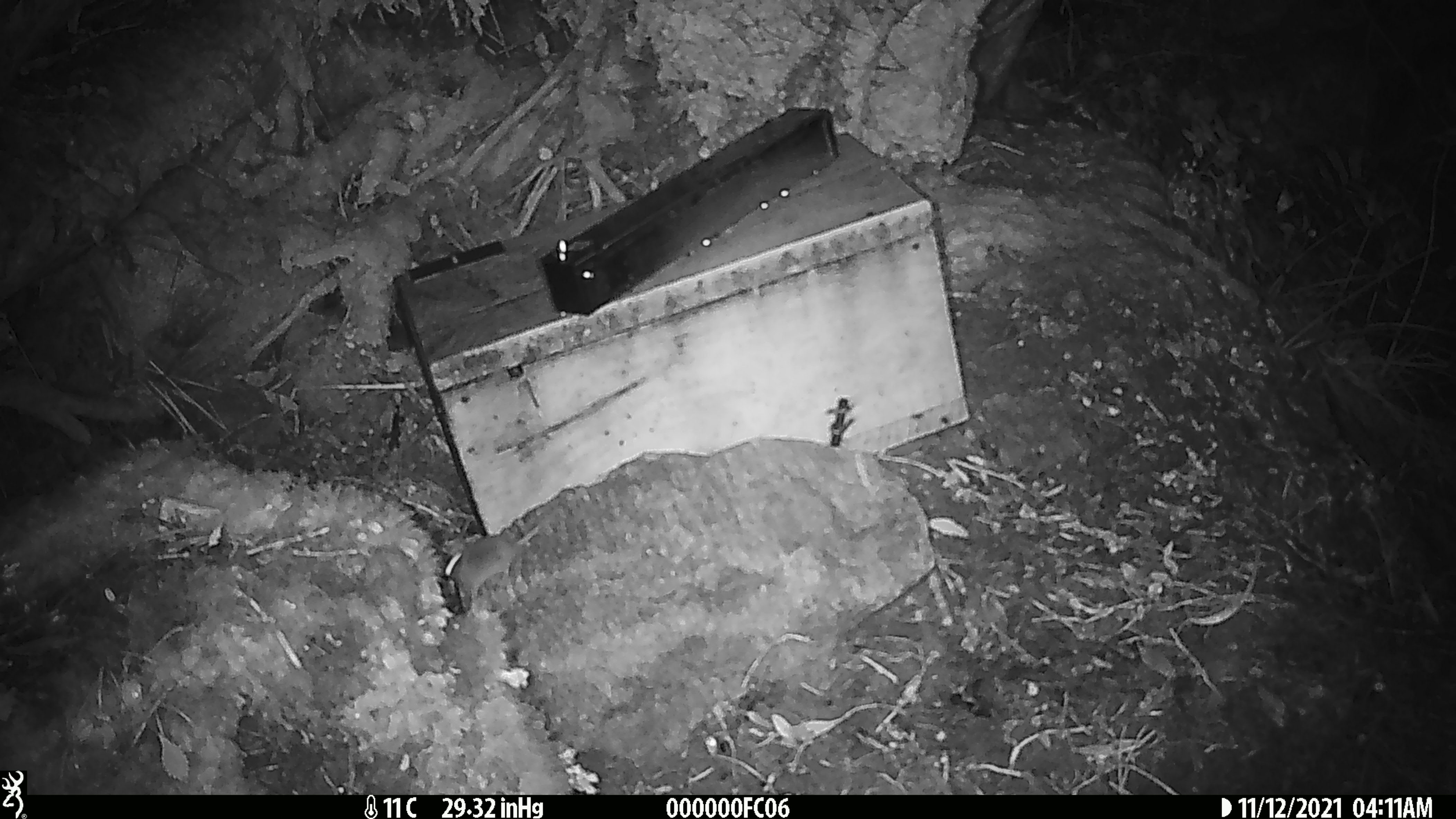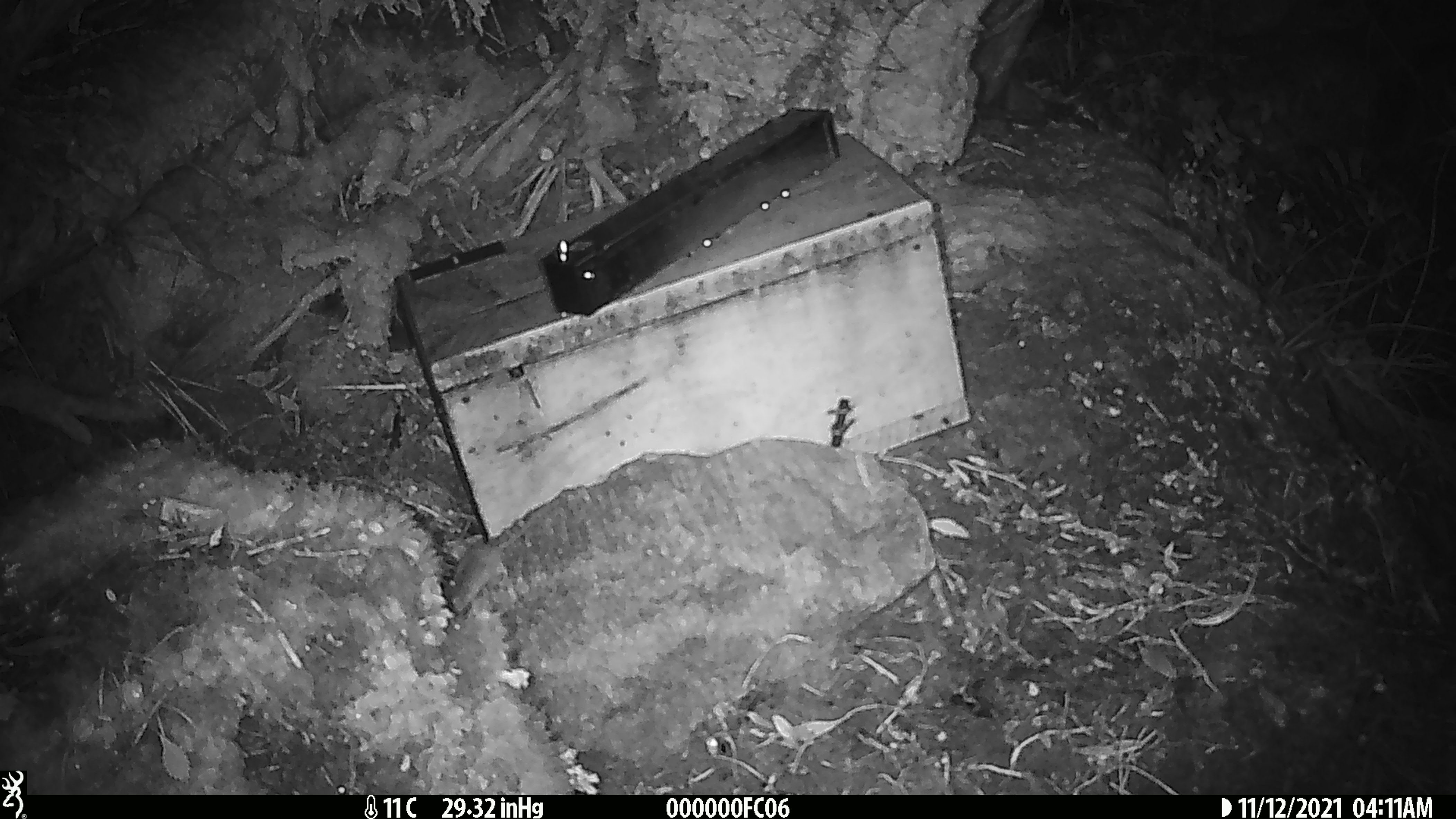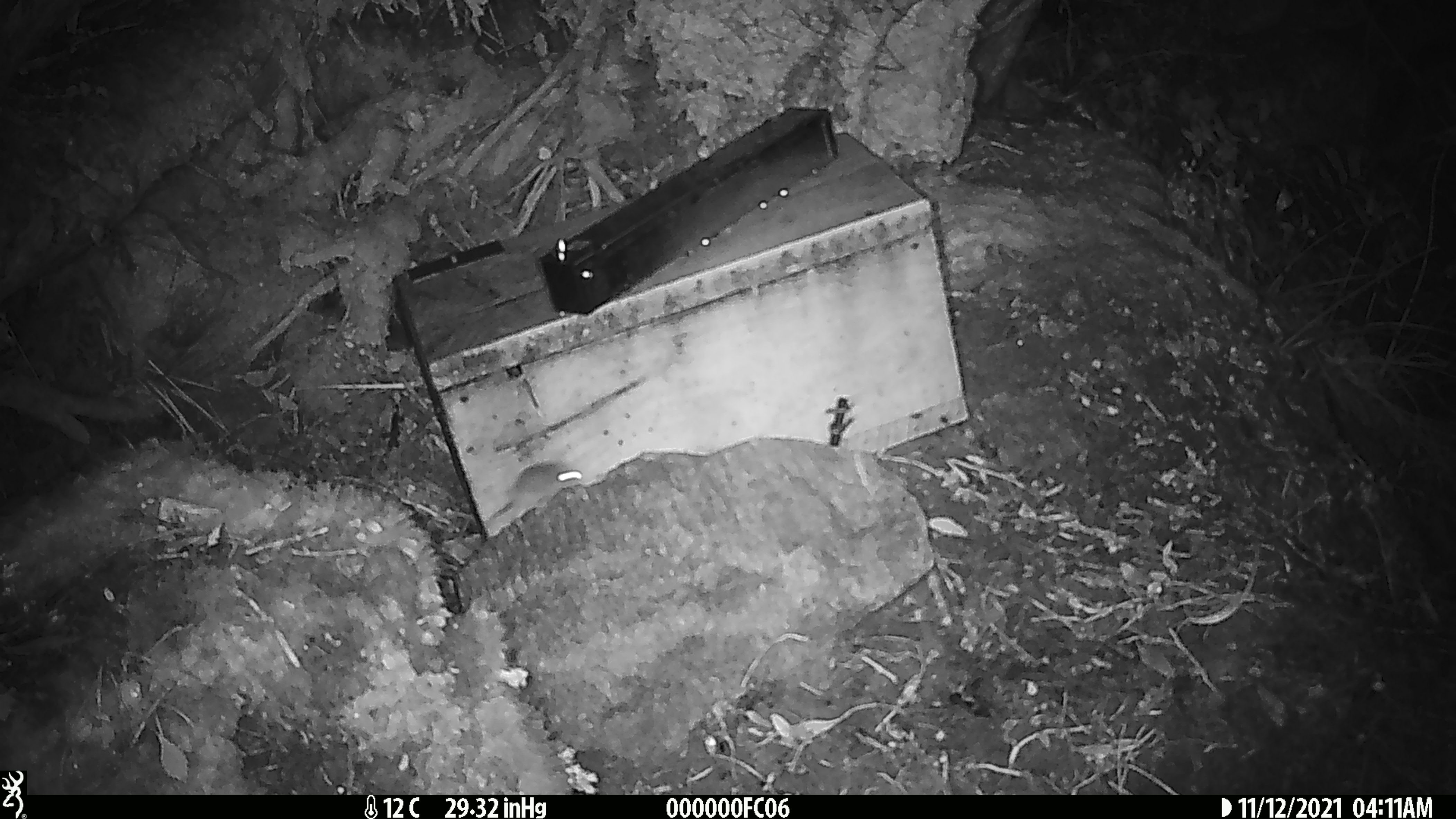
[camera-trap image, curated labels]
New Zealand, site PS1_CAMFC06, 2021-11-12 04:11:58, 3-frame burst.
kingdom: Animalia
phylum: Chordata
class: Mammalia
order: Rodentia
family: Muridae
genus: Mus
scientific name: Mus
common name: mouse